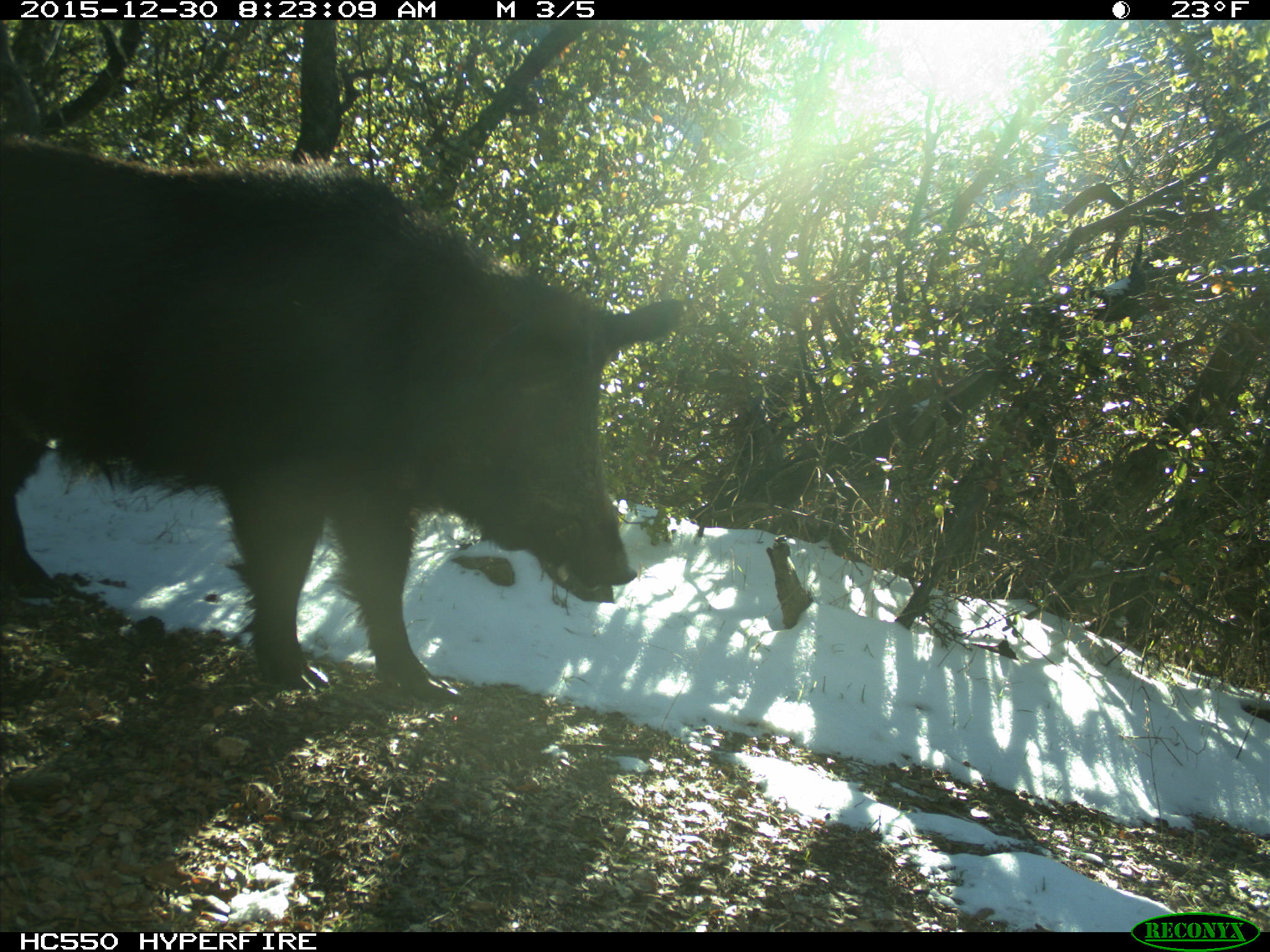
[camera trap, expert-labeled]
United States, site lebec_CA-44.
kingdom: Animalia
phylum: Chordata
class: Mammalia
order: Artiodactyla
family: Suidae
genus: Sus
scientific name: Sus scrofa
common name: wild boar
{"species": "Sus scrofa (wild boar)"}